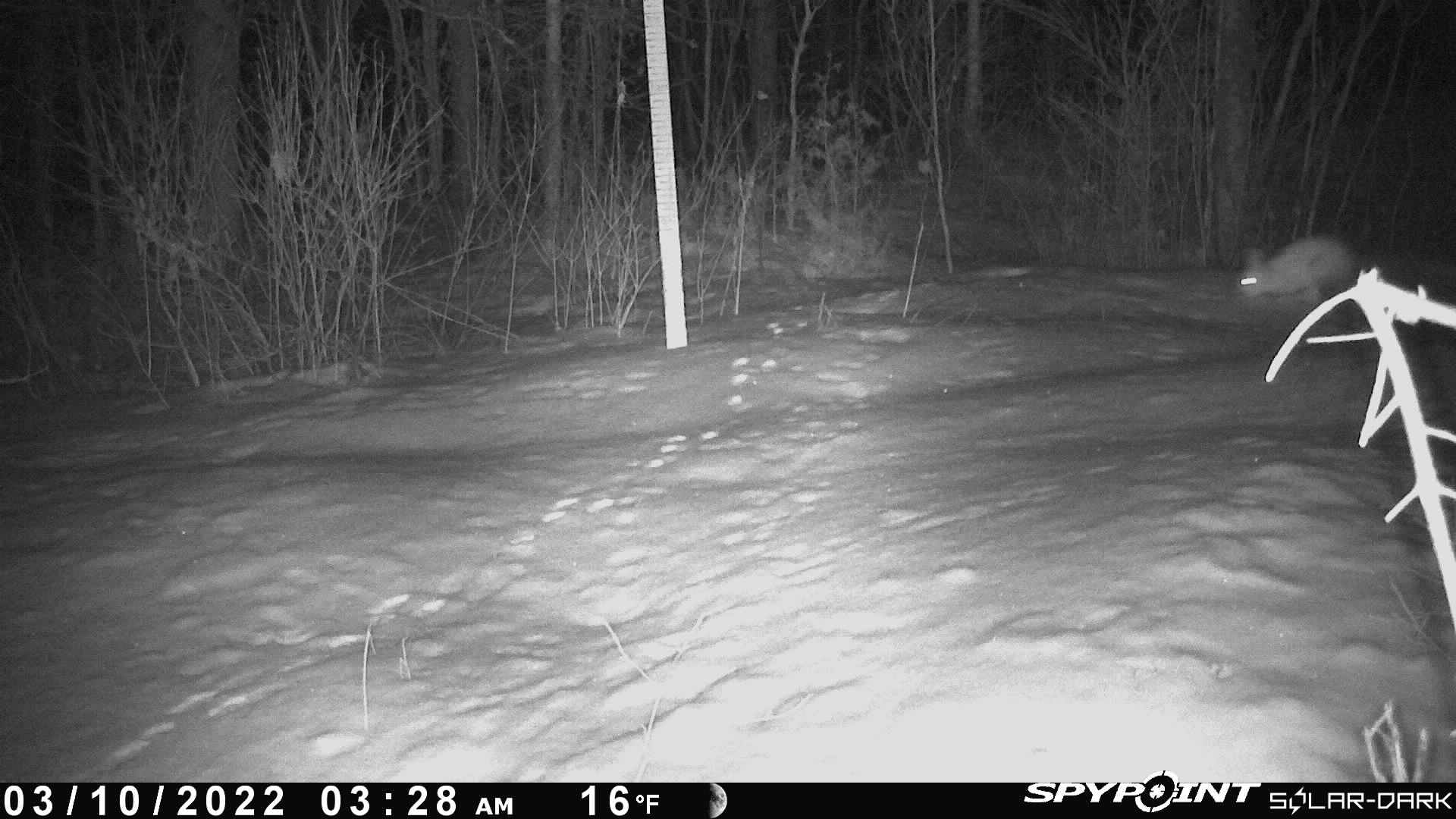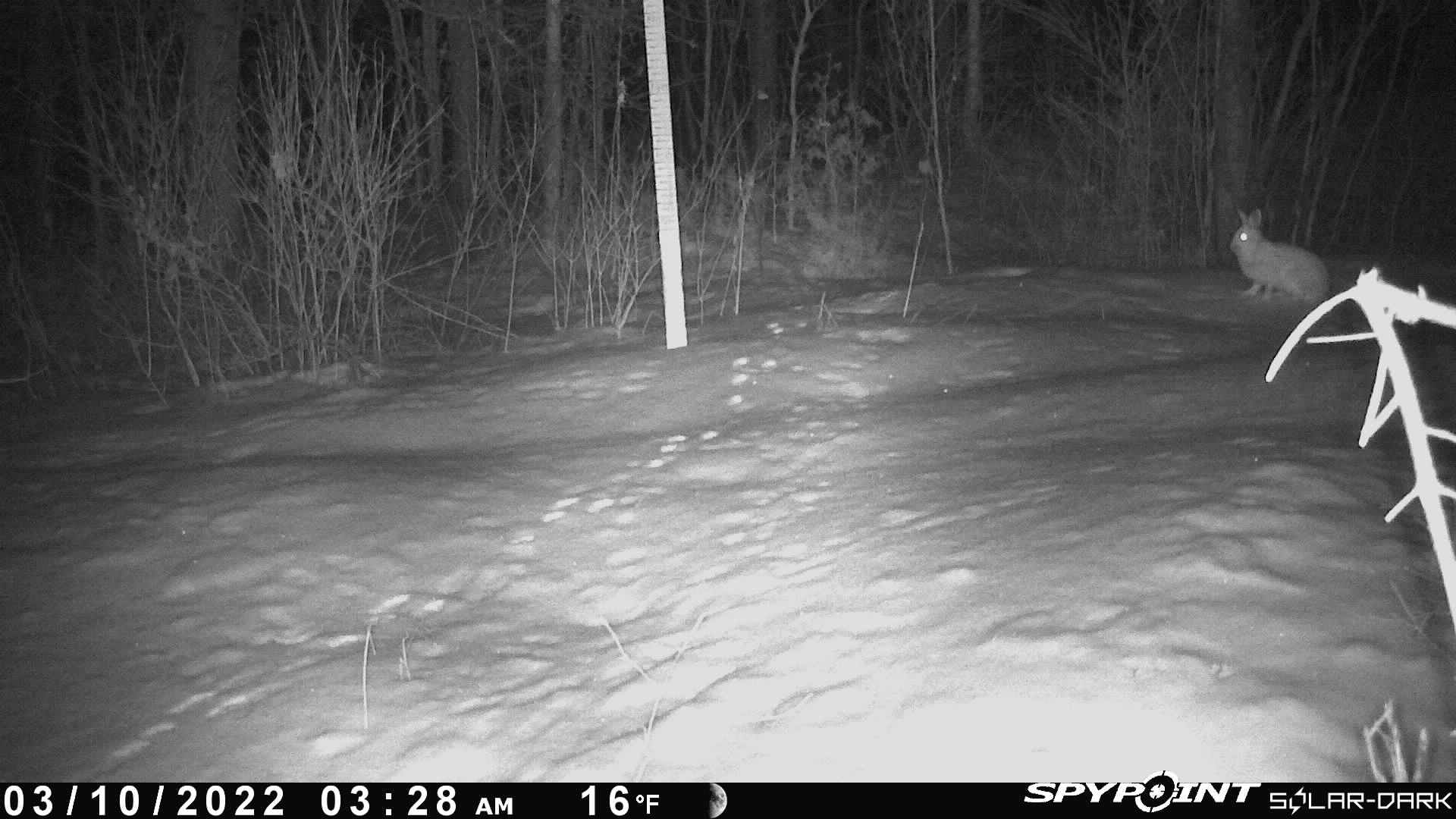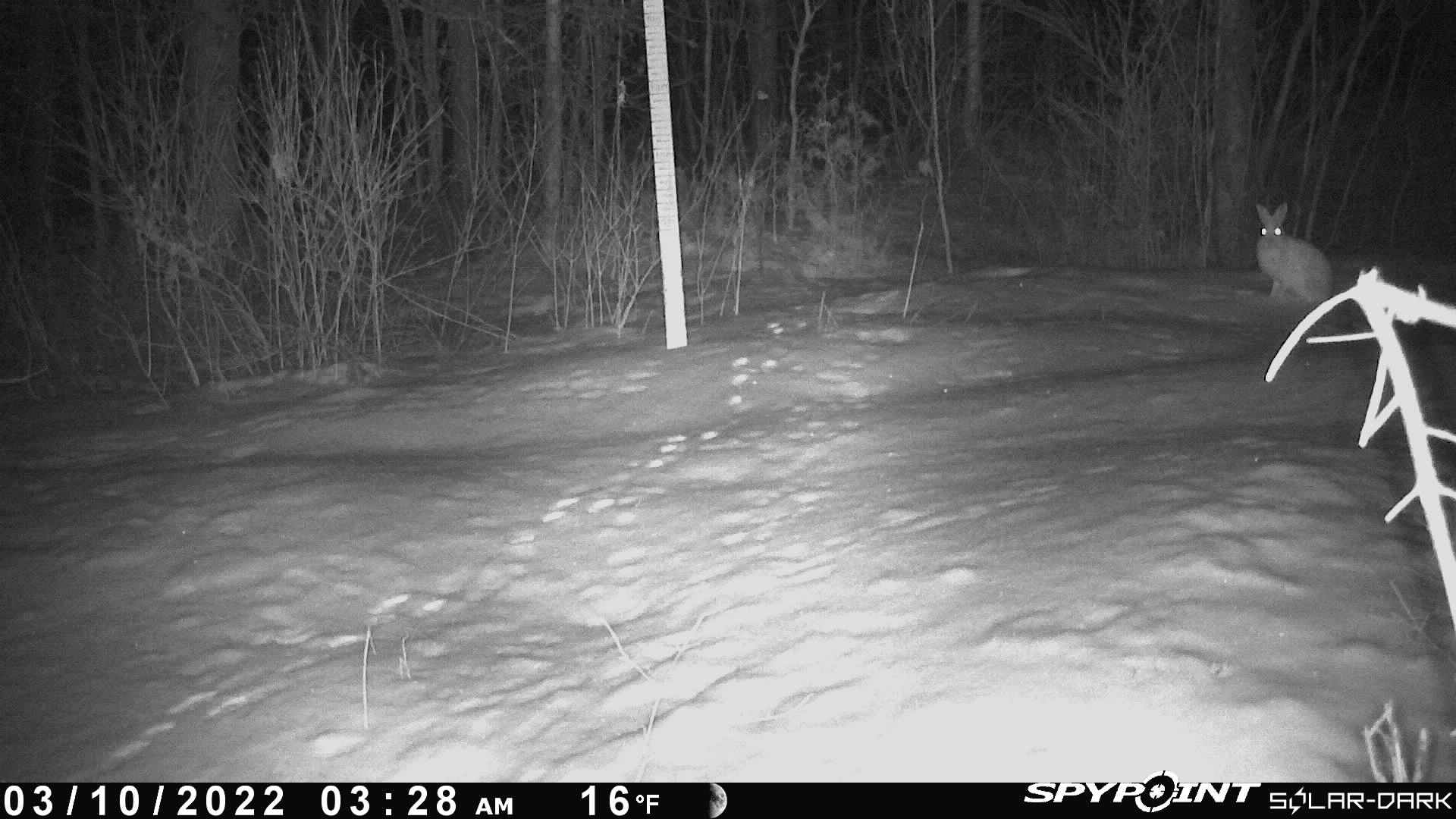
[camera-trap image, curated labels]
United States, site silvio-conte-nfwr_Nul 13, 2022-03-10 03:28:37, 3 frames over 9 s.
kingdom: Animalia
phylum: Chordata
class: Mammalia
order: Lagomorpha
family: Leporidae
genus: Lepus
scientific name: Lepus americanus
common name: snowshoe hare